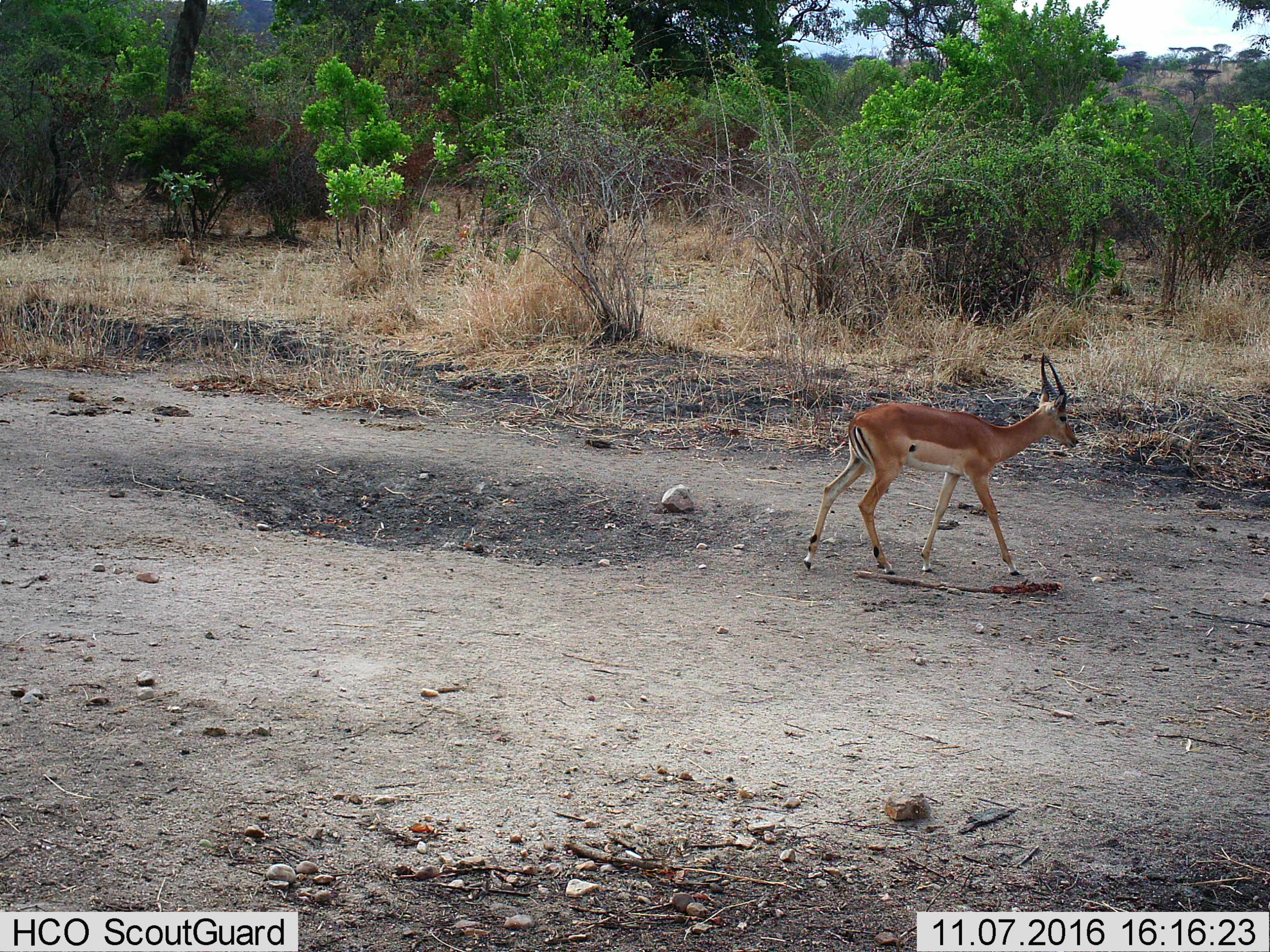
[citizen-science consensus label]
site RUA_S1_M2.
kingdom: Animalia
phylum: Chordata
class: Mammalia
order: Artiodactyla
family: Bovidae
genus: Aepyceros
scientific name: Aepyceros melampus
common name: impala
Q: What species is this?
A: Impala (Aepyceros melampus).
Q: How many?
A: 1.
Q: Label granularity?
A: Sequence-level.